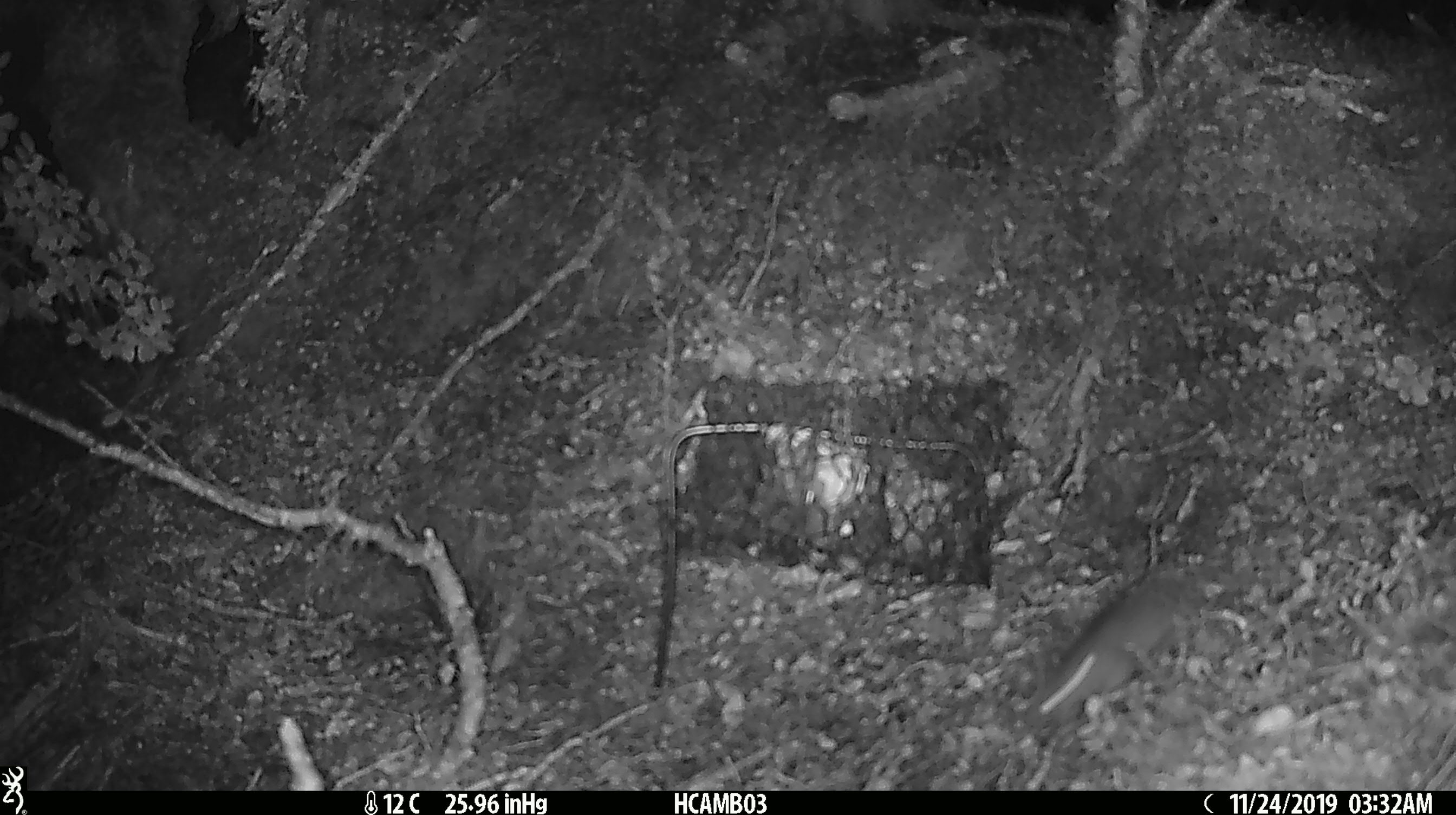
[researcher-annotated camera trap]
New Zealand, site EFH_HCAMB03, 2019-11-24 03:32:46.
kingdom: Animalia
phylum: Chordata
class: Mammalia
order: Rodentia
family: Muridae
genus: Mus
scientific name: Mus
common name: mouse